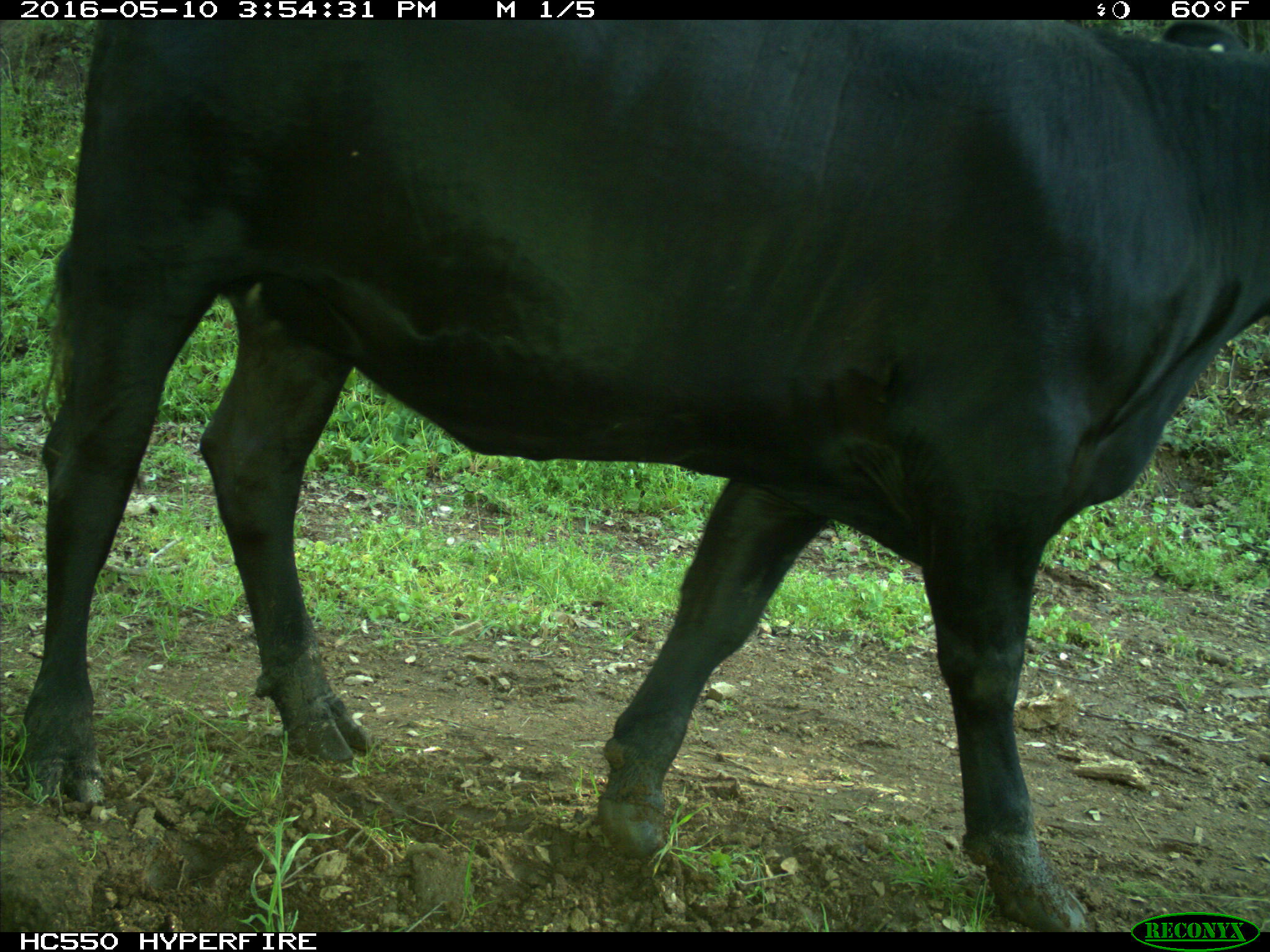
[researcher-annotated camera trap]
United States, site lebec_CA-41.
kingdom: Animalia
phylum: Chordata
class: Mammalia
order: Artiodactyla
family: Bovidae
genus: Bos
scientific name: Bos taurus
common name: domestic cow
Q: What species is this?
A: Bos taurus (domestic cow).